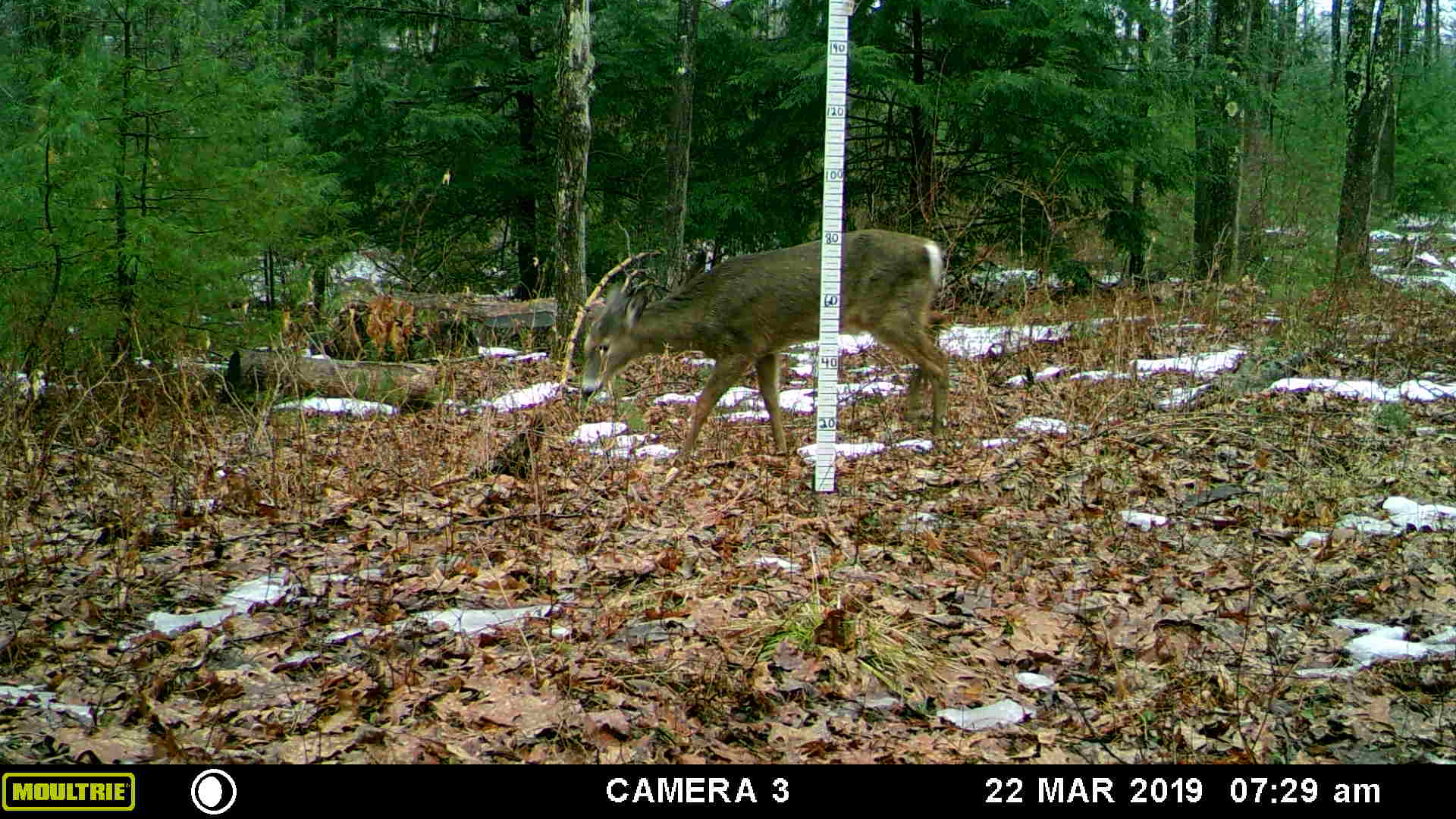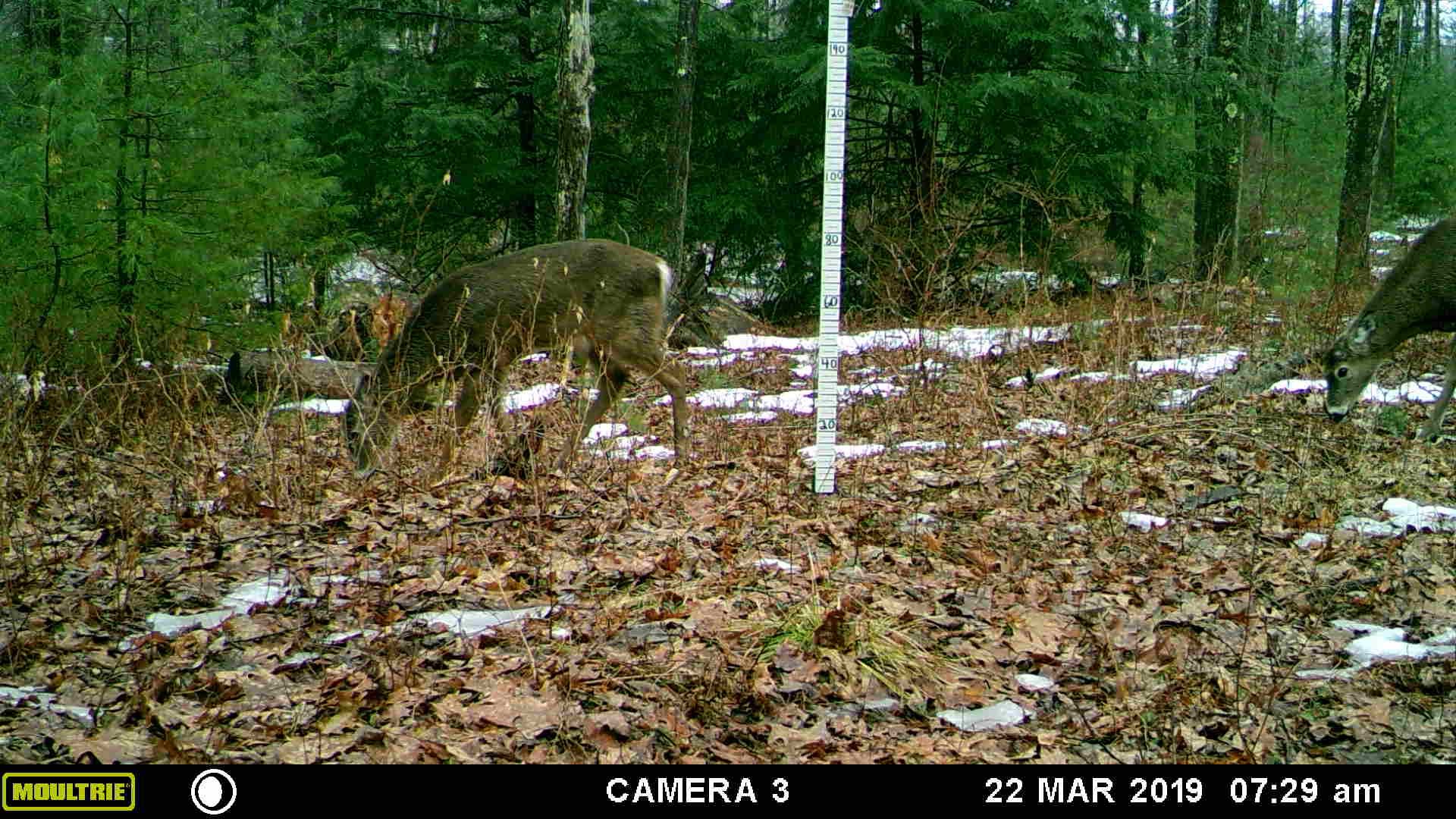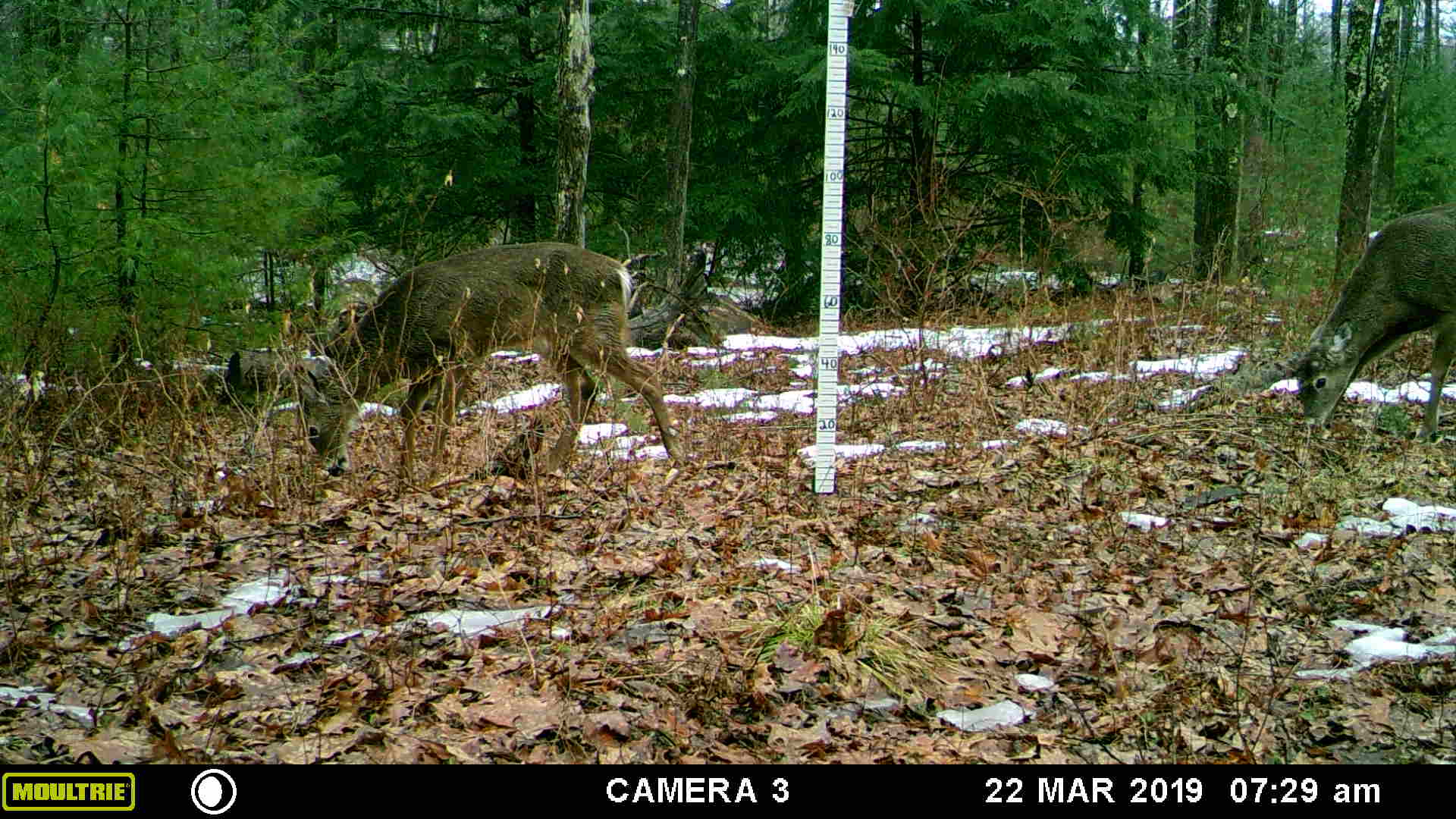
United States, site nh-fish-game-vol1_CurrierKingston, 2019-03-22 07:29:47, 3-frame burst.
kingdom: Animalia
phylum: Chordata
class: Mammalia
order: Artiodactyla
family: Cervidae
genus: Odocoileus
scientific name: Odocoileus virginianus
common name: white-tailed deer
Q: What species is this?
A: White-tailed deer (Odocoileus virginianus).